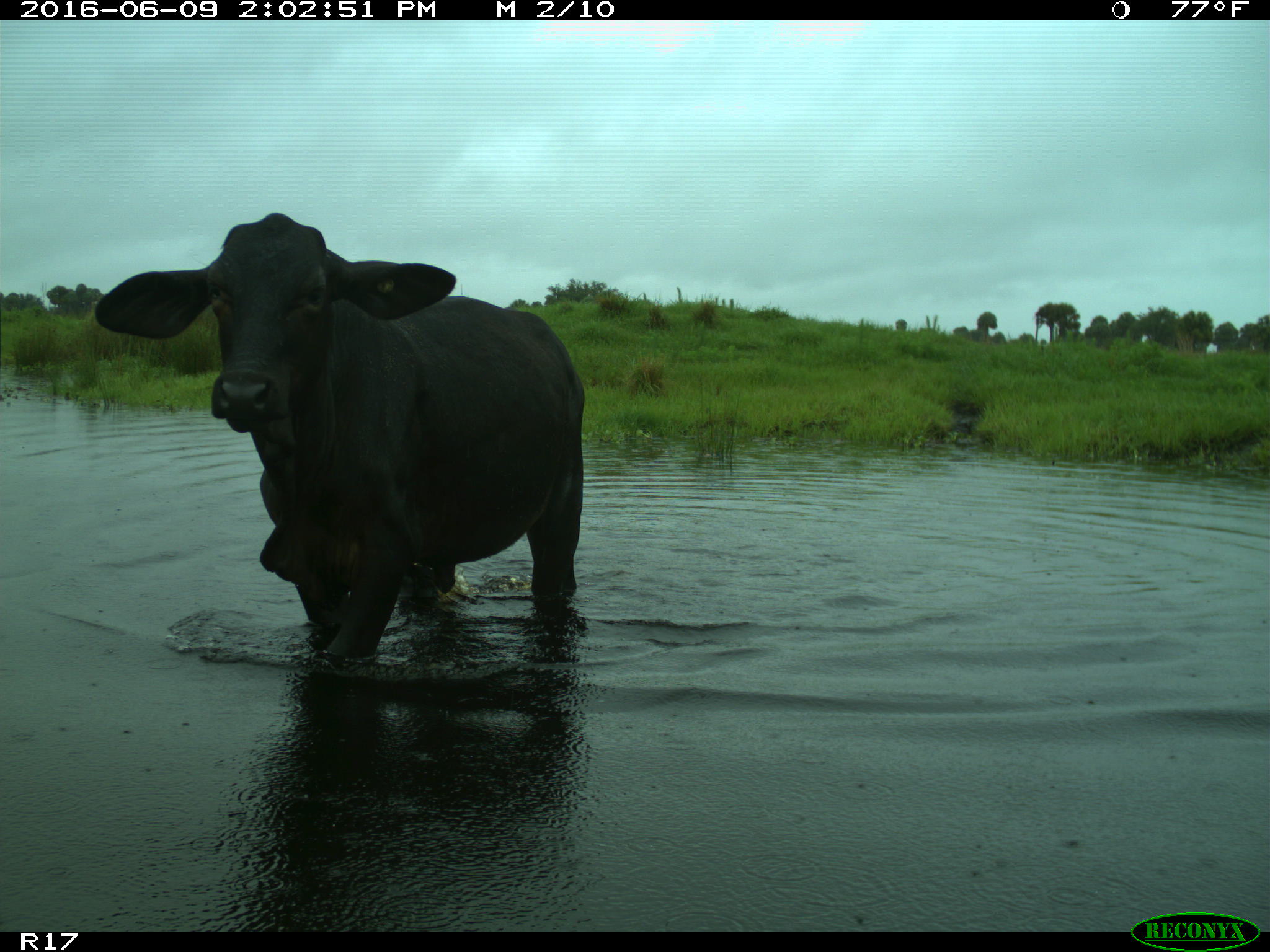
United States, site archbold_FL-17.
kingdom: Animalia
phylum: Chordata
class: Mammalia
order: Artiodactyla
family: Bovidae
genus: Bos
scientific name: Bos taurus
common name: domestic cow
Bos taurus (domestic cow).